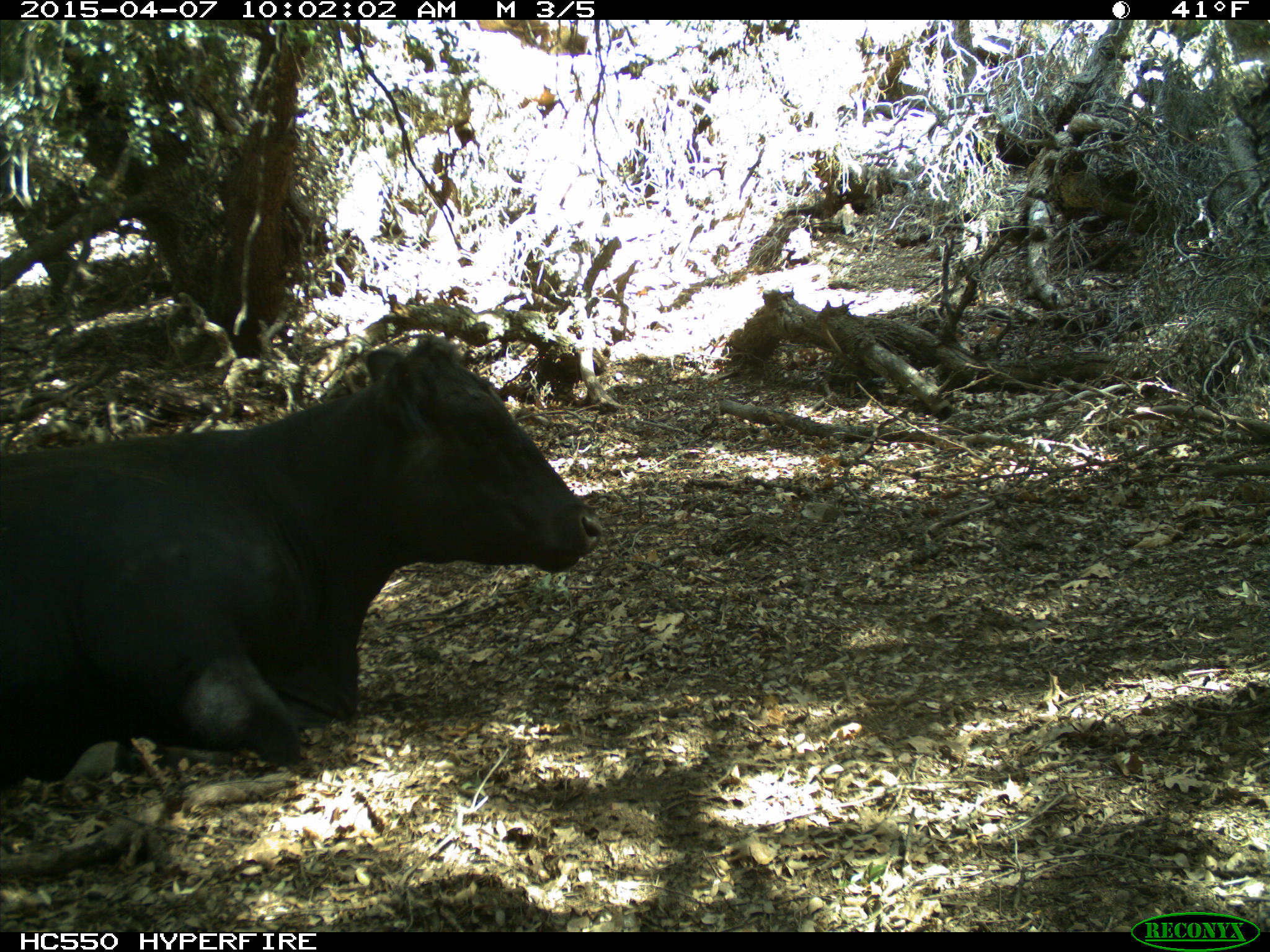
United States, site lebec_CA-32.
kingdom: Animalia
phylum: Chordata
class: Mammalia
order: Artiodactyla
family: Bovidae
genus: Bos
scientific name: Bos taurus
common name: domestic cow